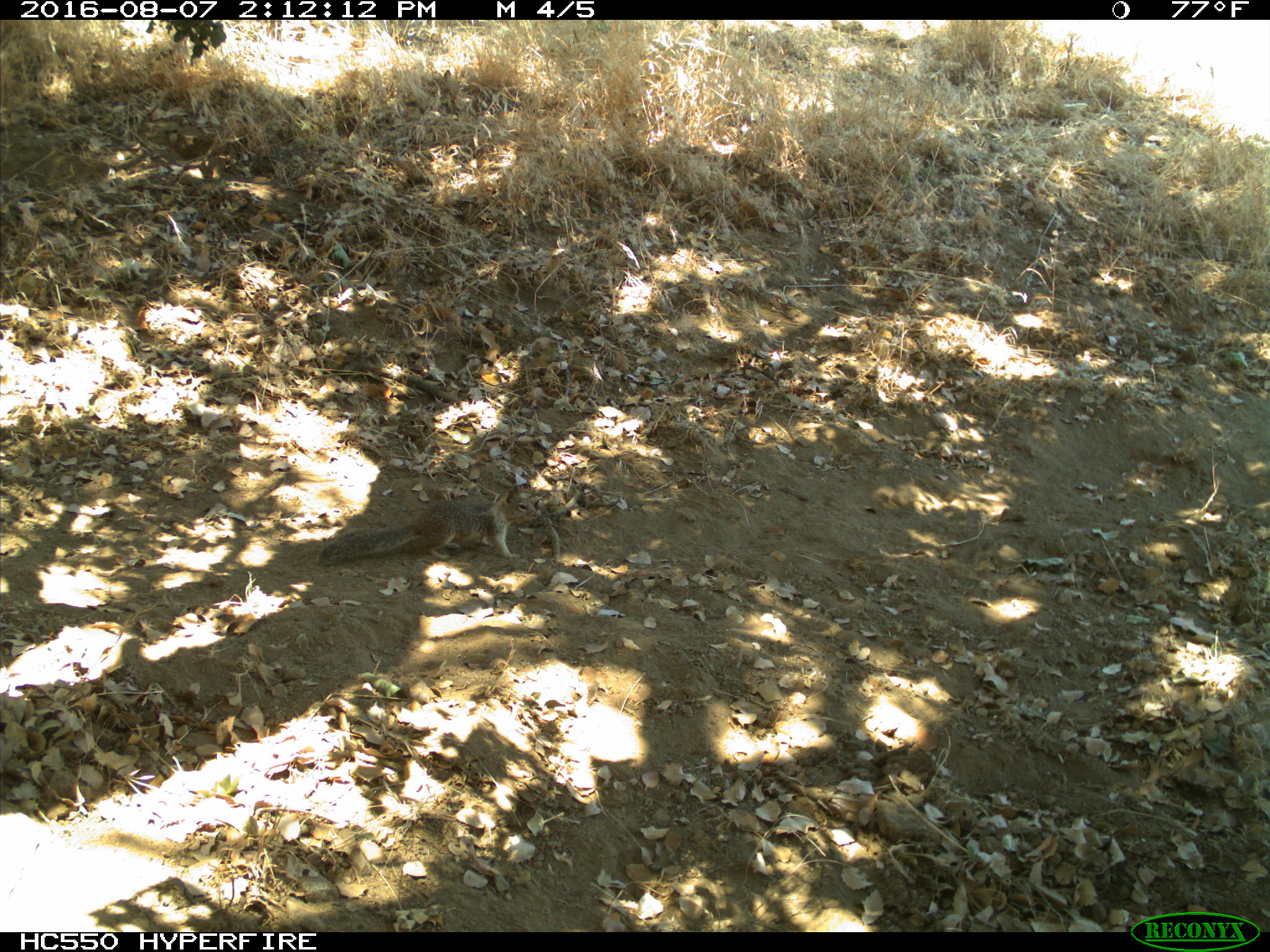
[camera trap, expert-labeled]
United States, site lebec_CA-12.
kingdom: Animalia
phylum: Chordata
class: Mammalia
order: Rodentia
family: Sciuridae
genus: Otospermophilus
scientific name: Otospermophilus beecheyi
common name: california ground squirrel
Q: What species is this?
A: Otospermophilus beecheyi (california ground squirrel).